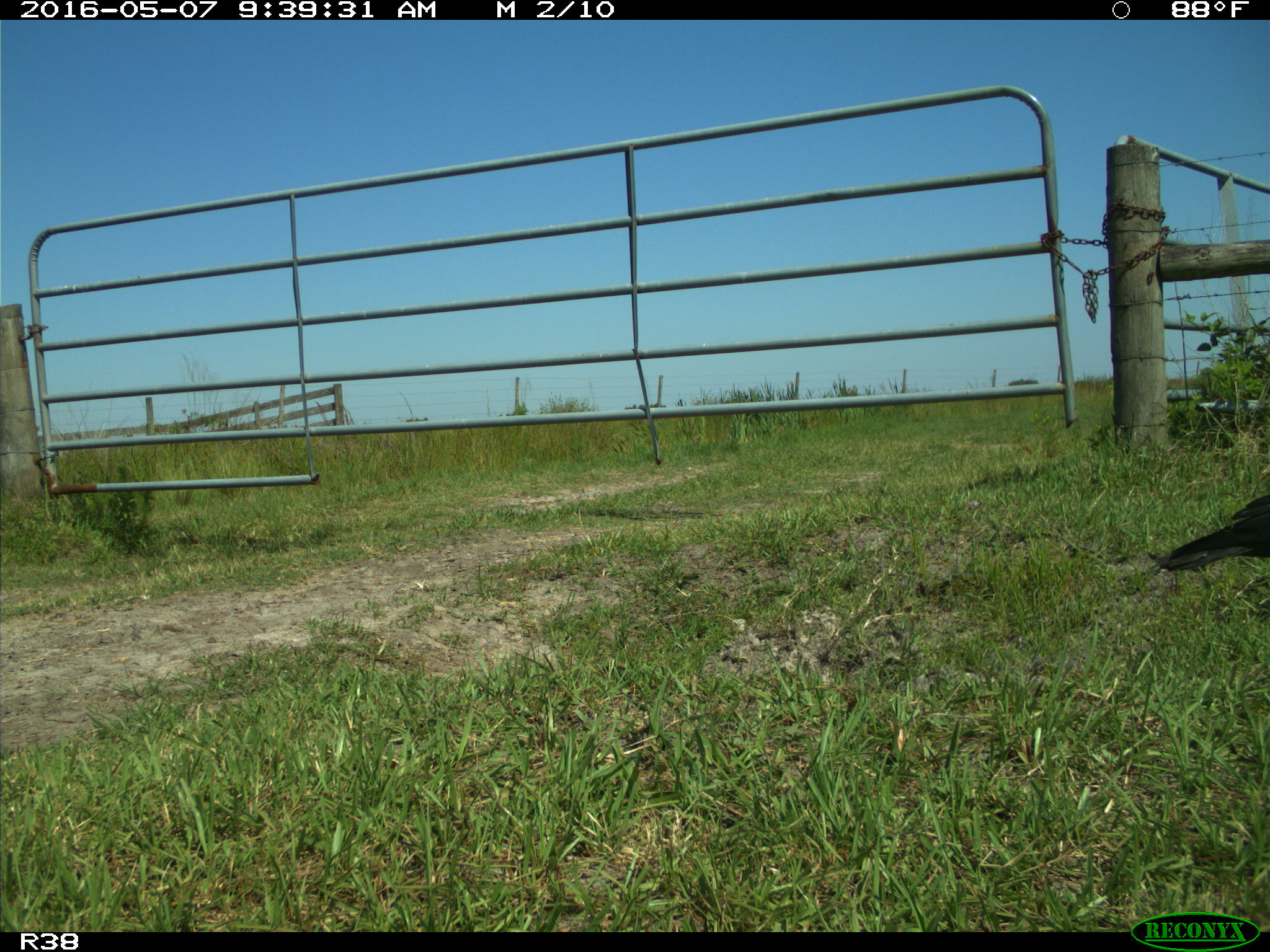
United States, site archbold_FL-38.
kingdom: Animalia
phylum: Chordata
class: Aves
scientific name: Aves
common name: birds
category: unidentified bird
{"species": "unidentified bird (birds) (Aves)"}